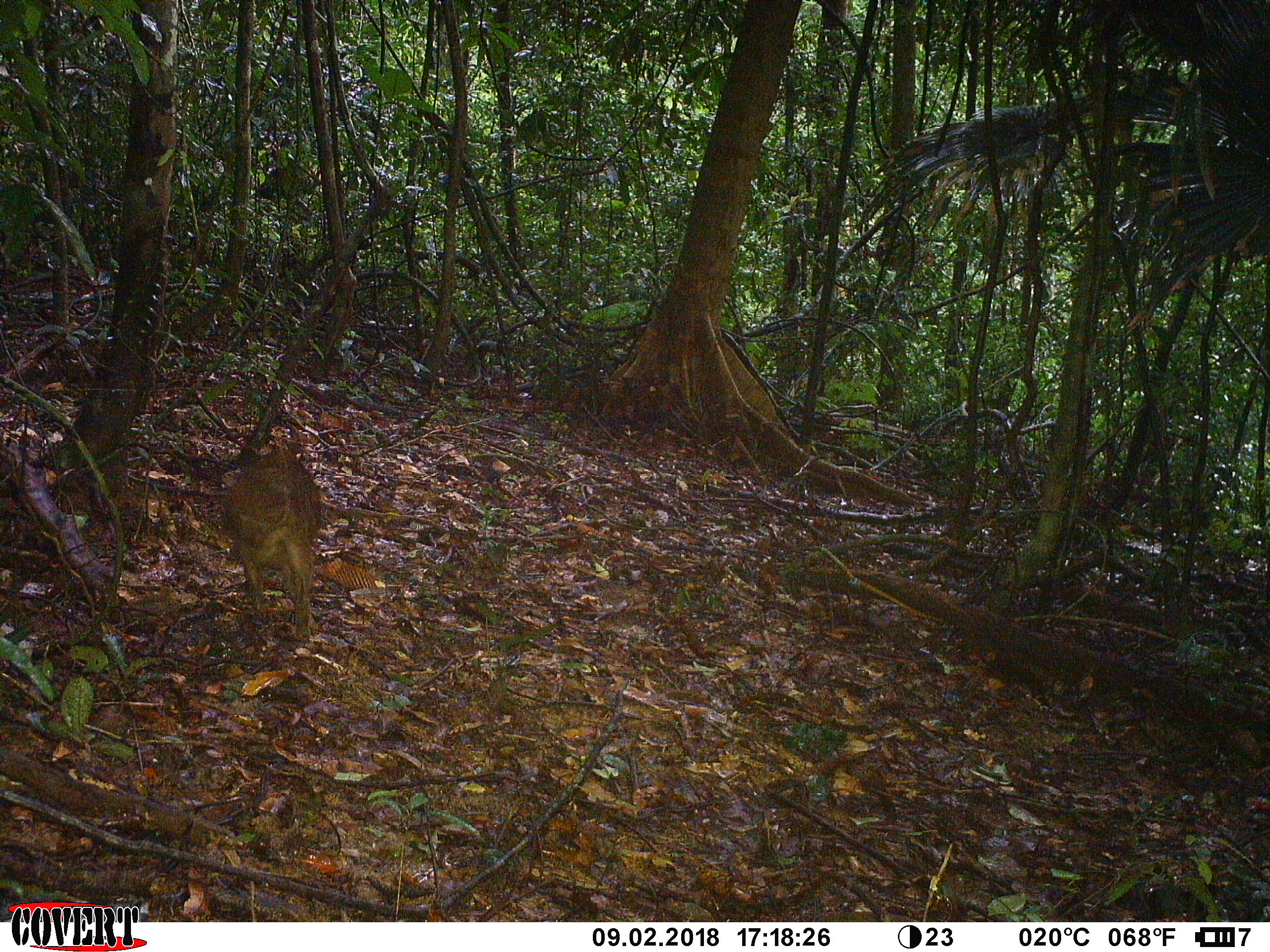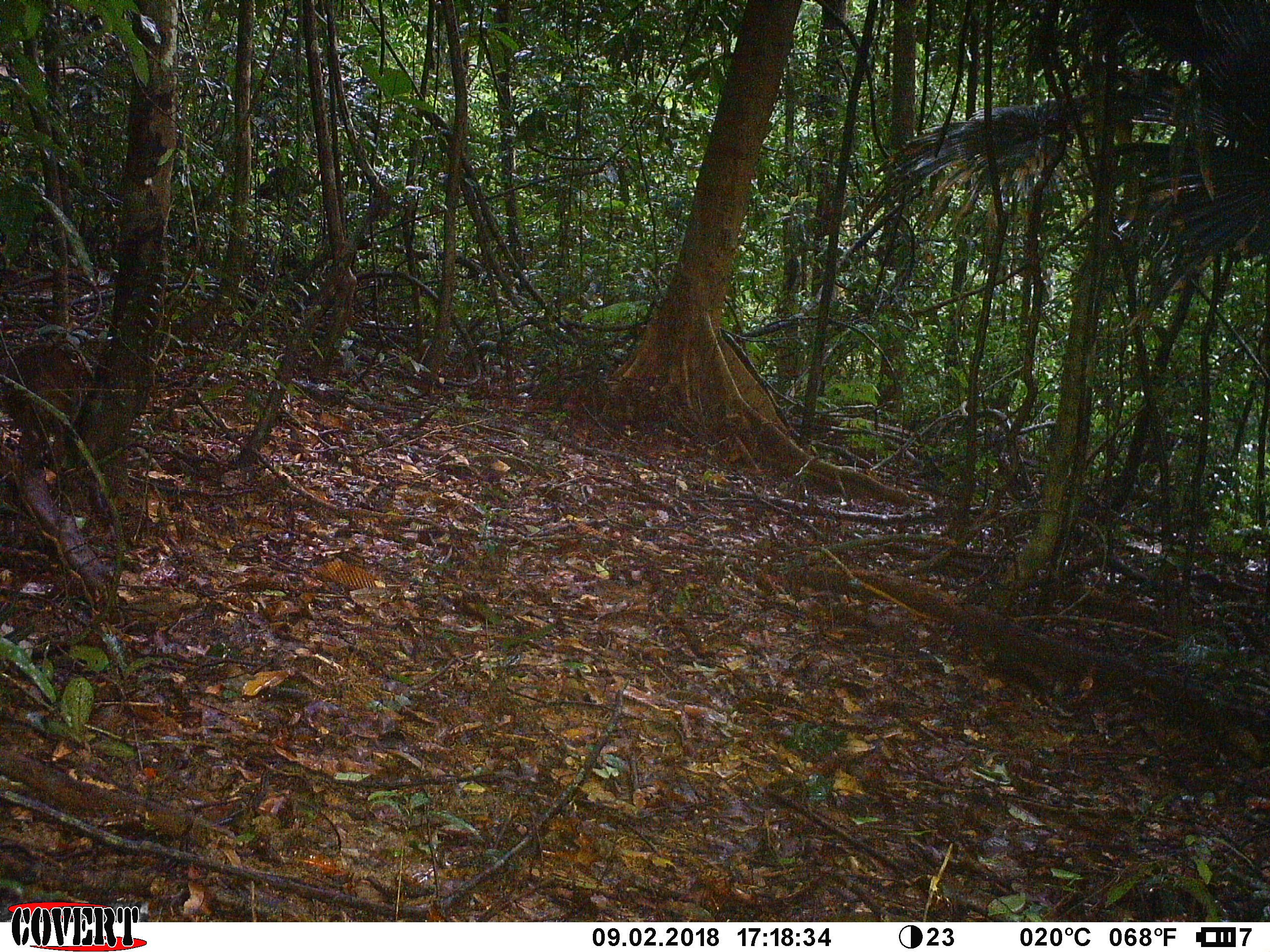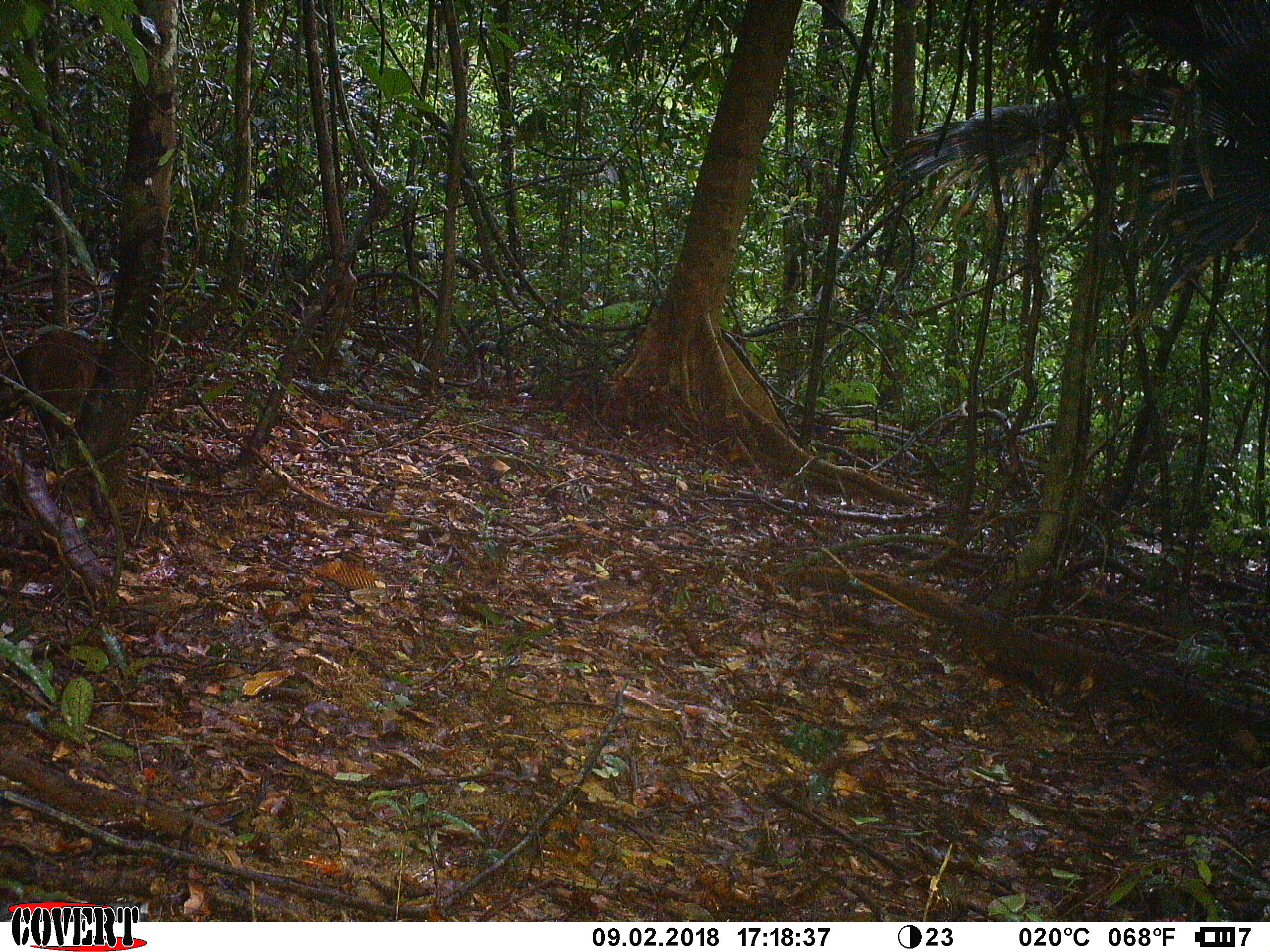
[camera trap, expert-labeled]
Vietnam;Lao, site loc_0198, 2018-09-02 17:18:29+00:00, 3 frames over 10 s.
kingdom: Animalia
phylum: Chordata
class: Mammalia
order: Artiodactyla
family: Suidae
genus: Sus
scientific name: Sus scrofa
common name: eurasian wild pig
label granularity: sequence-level